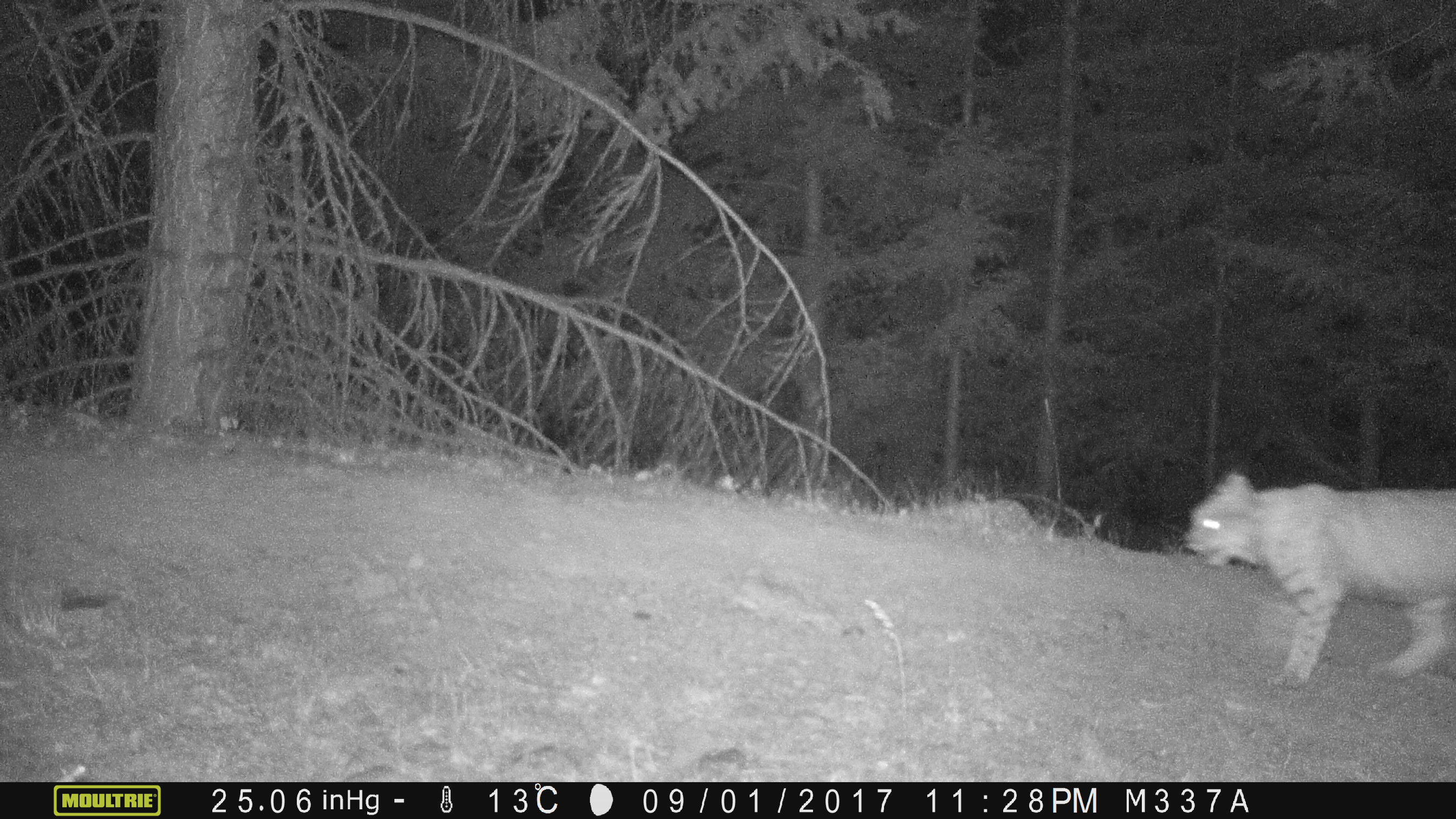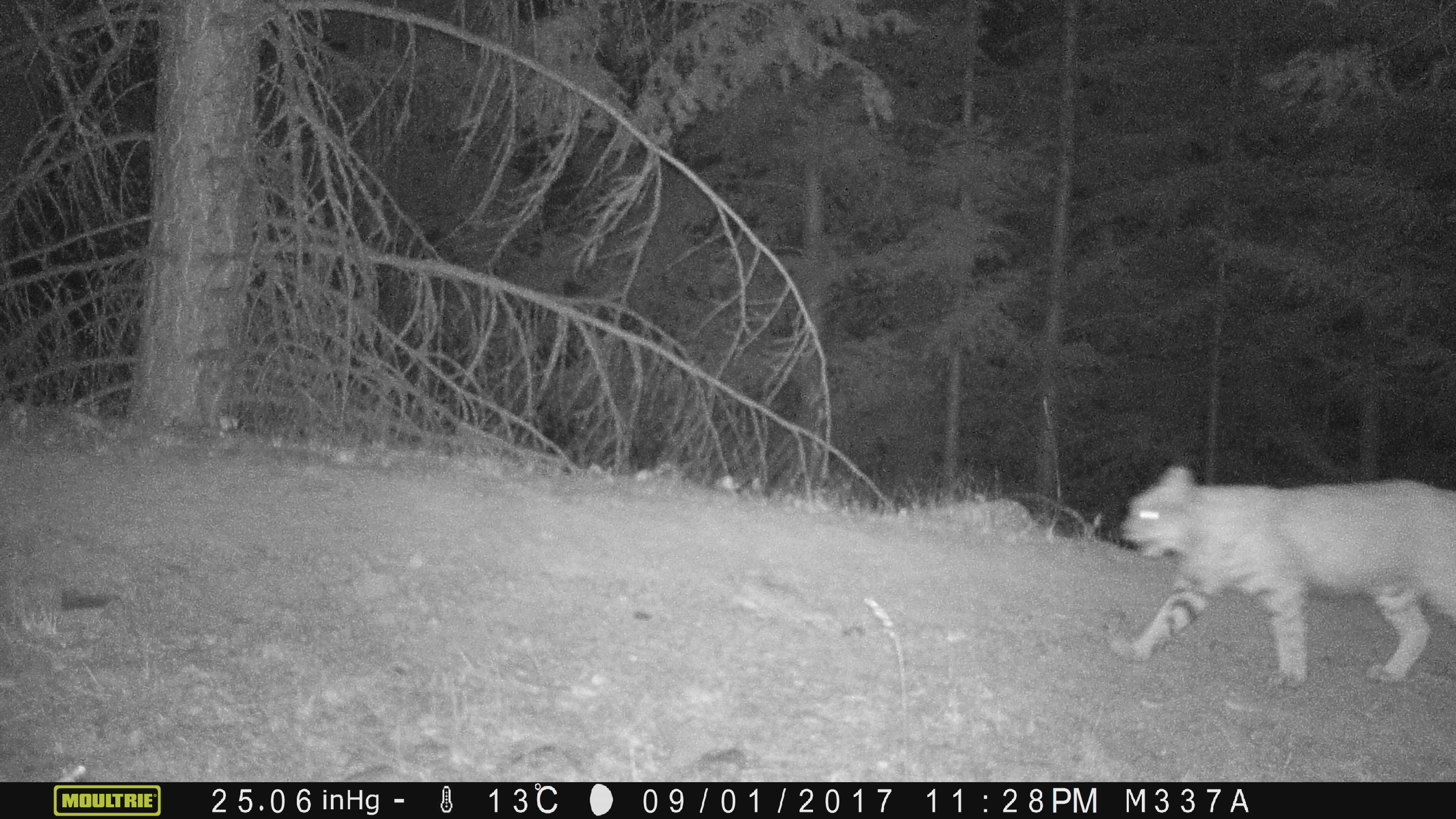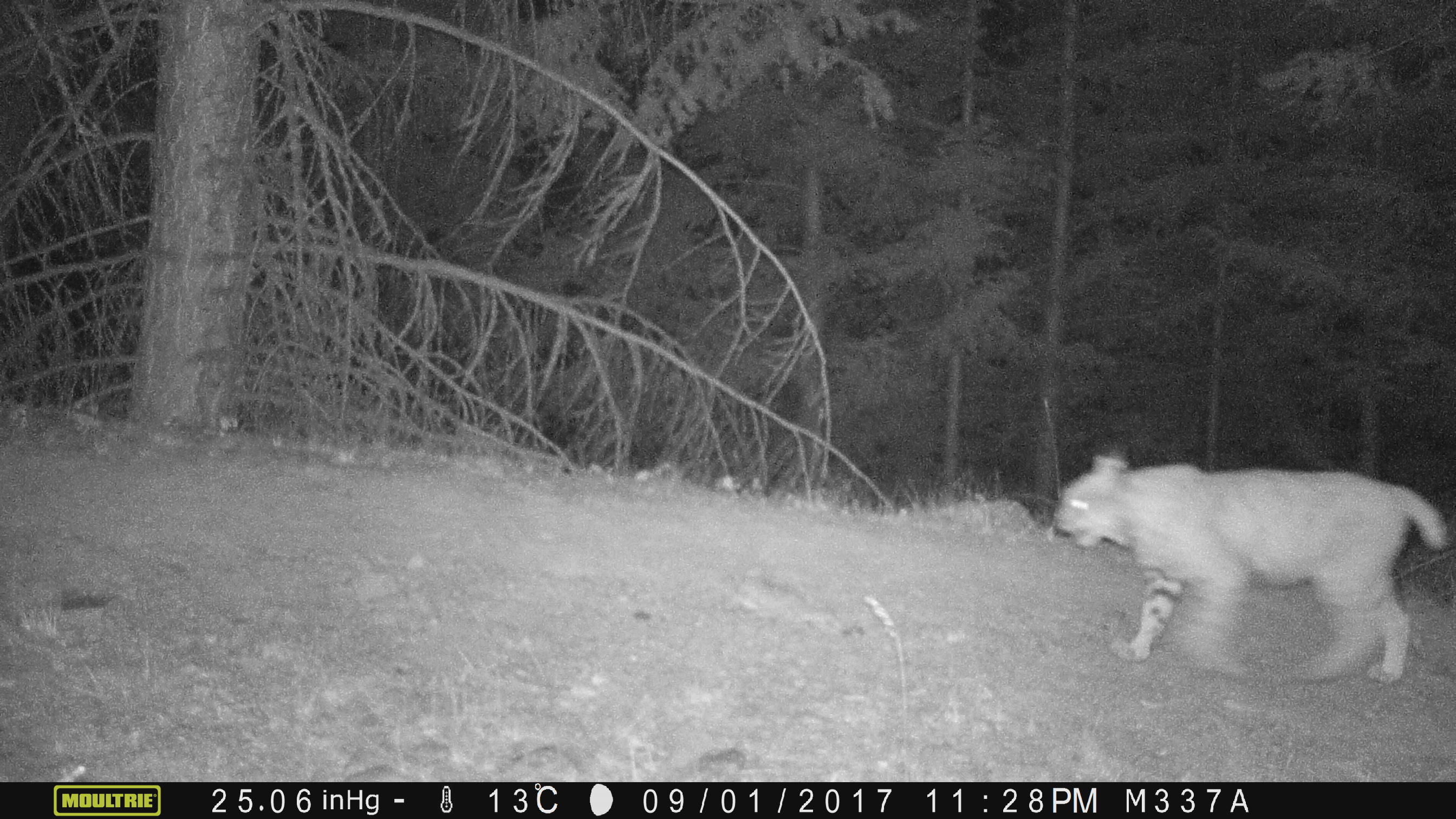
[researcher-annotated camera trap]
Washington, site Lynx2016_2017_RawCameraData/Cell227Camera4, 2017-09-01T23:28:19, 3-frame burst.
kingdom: Animalia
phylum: Chordata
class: Mammalia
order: Carnivora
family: Felidae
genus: Lynx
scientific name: Lynx rufus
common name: bobcat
Lynx rufus (bobcat). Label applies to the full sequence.